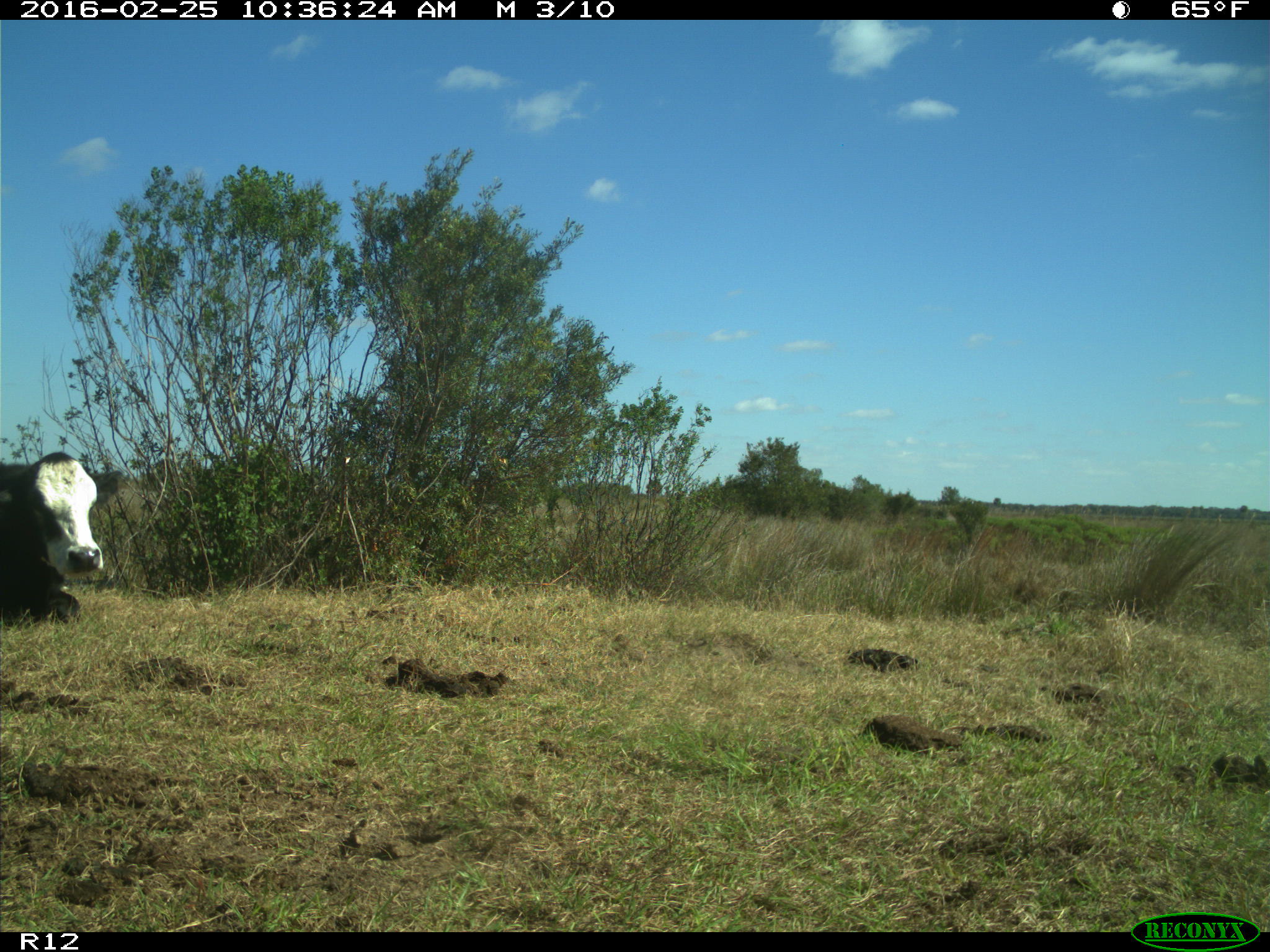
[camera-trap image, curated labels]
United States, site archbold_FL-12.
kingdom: Animalia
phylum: Chordata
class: Mammalia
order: Artiodactyla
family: Bovidae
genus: Bos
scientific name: Bos taurus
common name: domestic cow